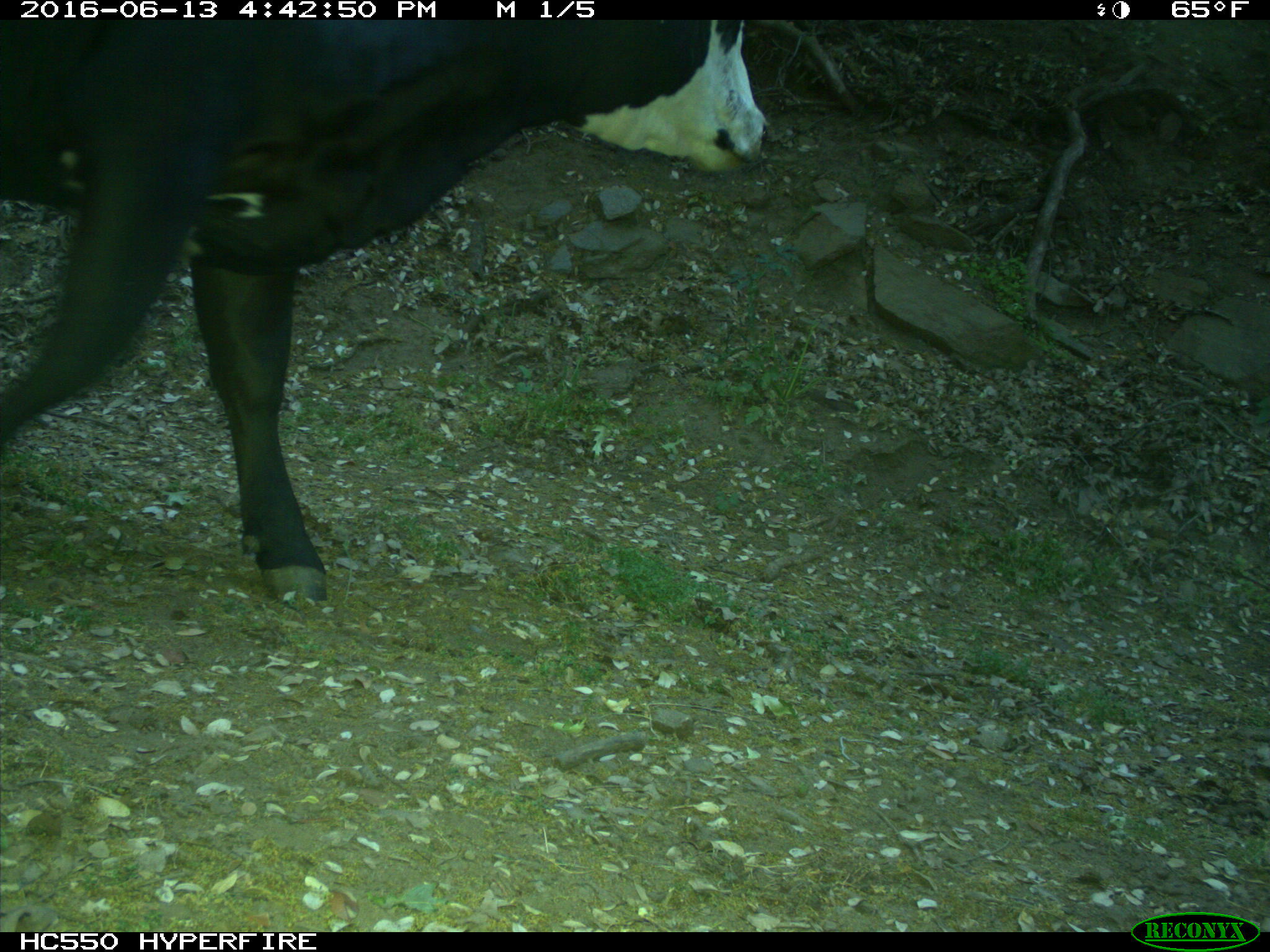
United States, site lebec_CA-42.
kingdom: Animalia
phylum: Chordata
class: Mammalia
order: Artiodactyla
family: Bovidae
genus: Bos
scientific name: Bos taurus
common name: domestic cow